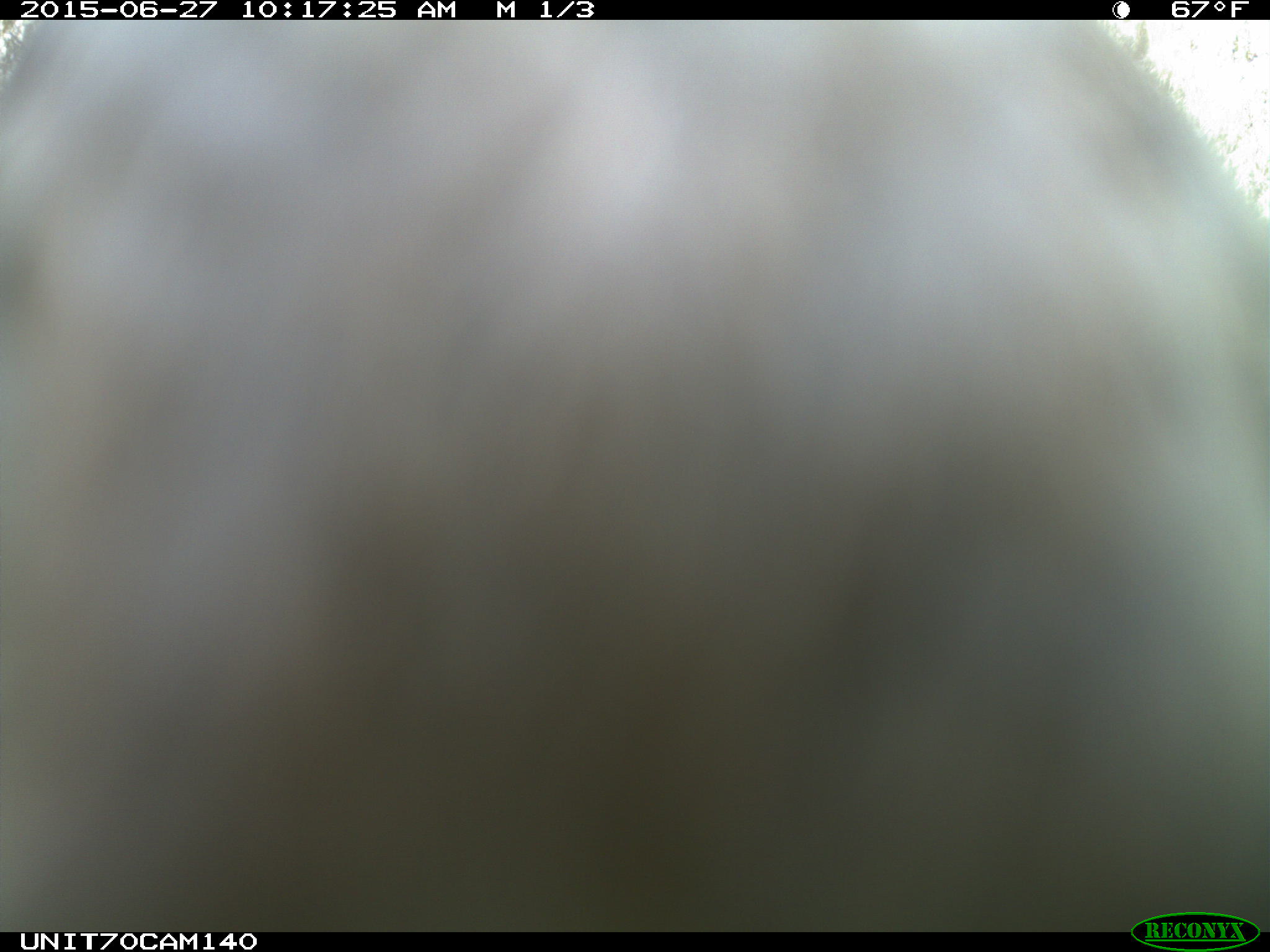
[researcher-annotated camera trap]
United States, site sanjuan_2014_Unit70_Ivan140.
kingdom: Animalia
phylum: Chordata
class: Aves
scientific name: Aves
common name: birds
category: unidentified bird